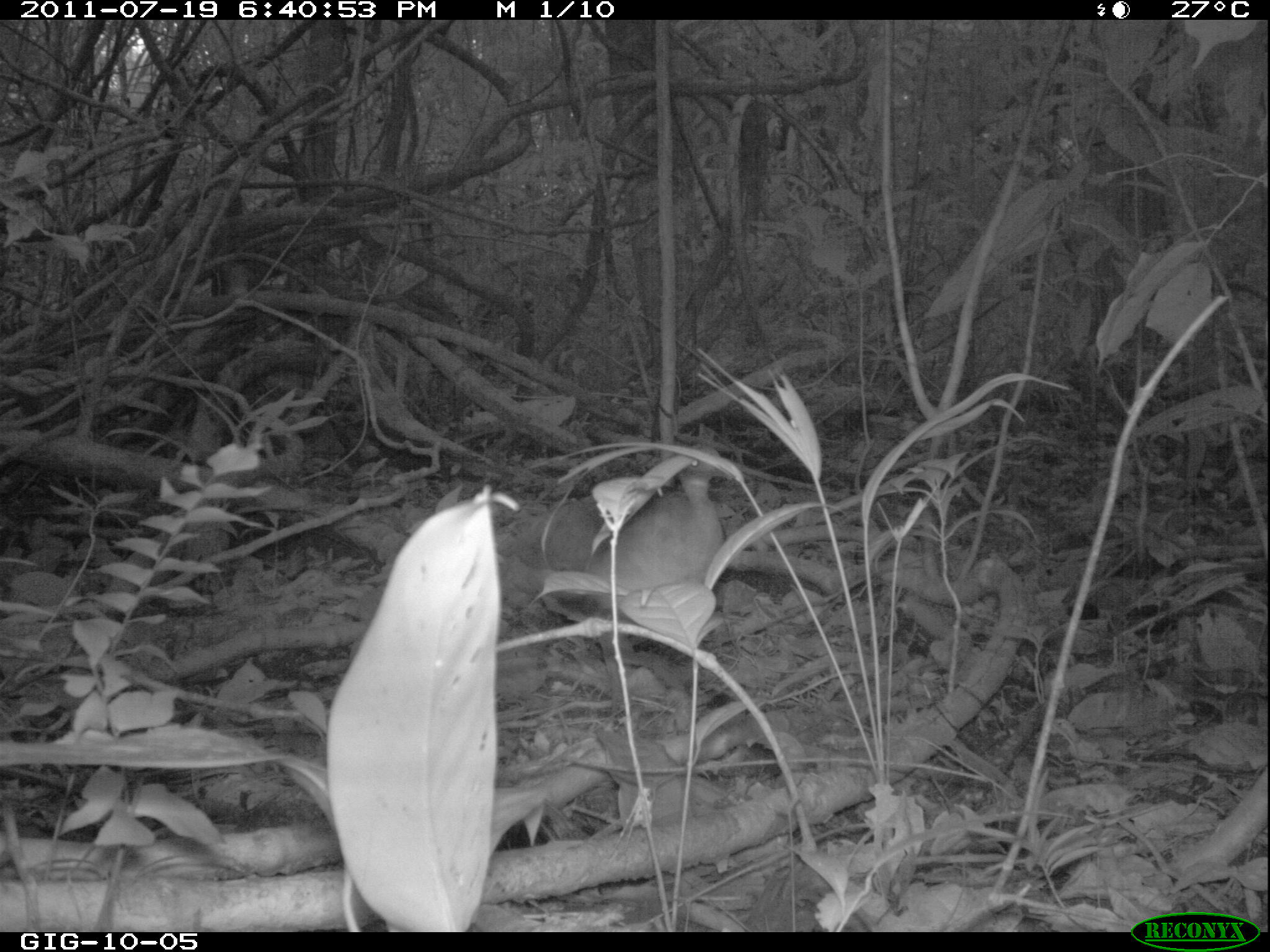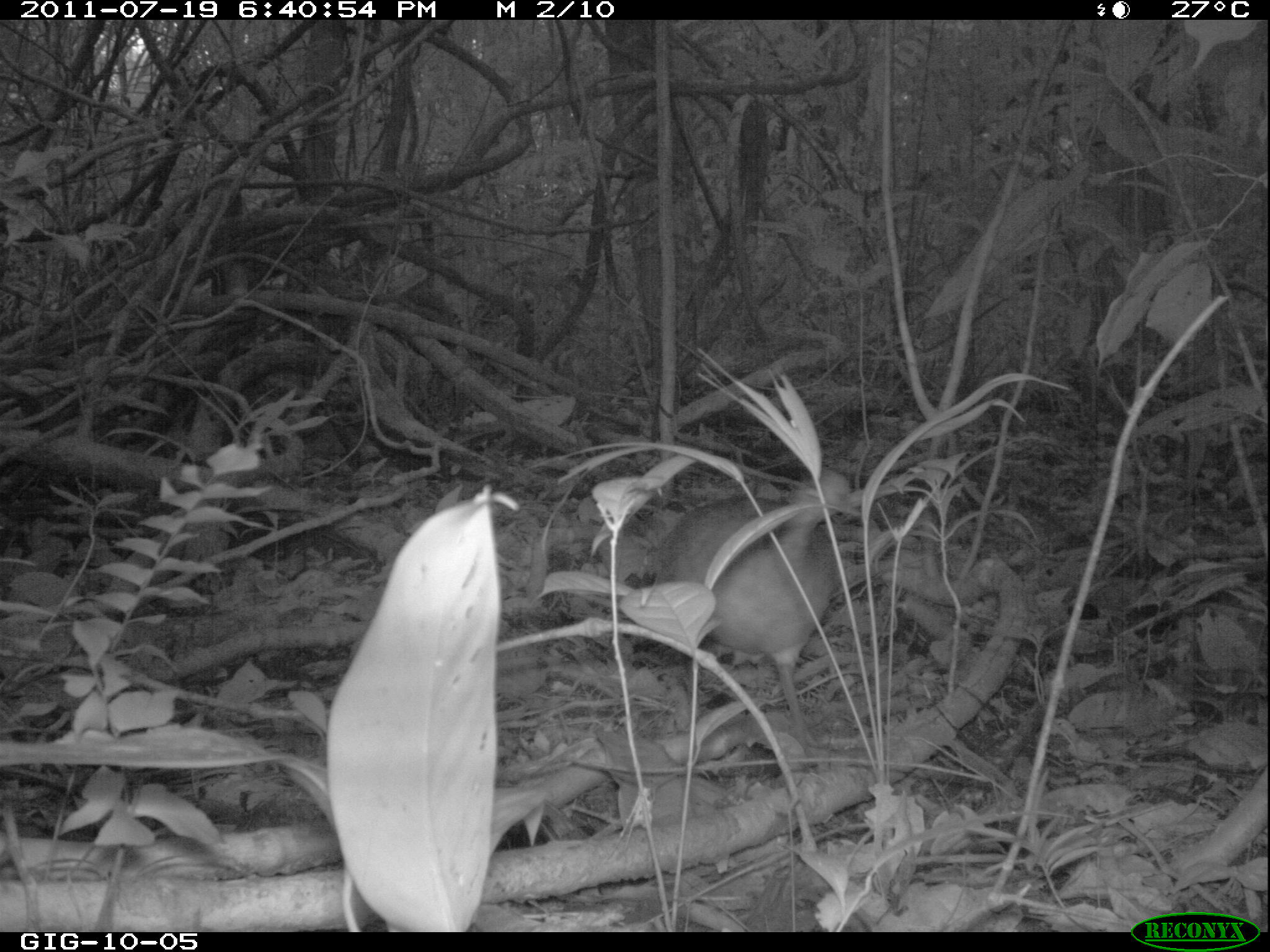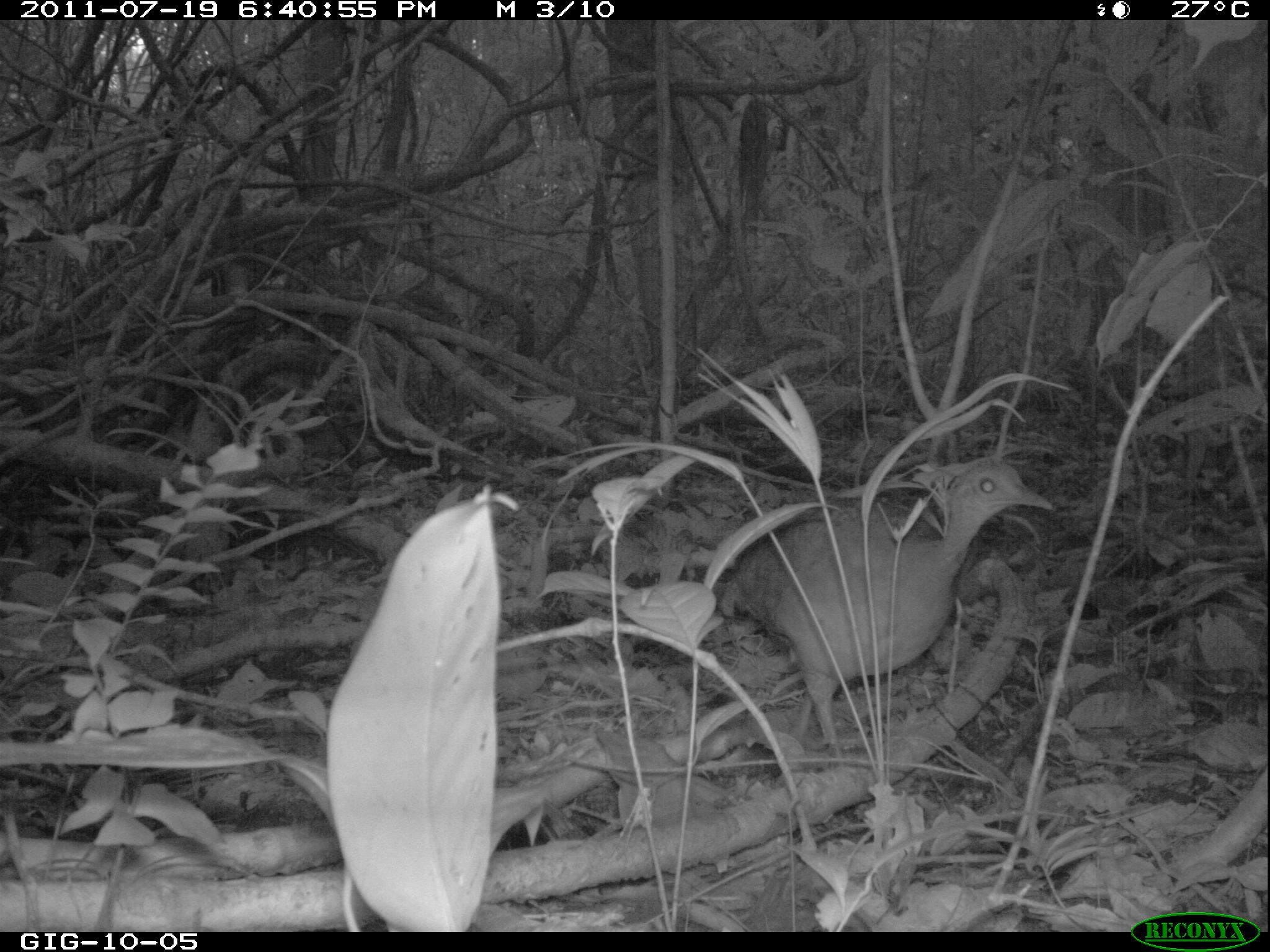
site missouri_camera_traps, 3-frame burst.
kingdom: Animalia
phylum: Chordata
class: Aves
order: Tinamiformes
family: Tinamidae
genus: Tinamus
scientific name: Tinamus major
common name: great tinamou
Great tinamou (Tinamus major).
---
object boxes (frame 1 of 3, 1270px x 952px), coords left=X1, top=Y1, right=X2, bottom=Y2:
great tinamou: left=498, top=441, right=755, bottom=650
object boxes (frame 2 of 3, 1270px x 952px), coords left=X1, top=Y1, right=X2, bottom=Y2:
great tinamou: left=649, top=462, right=880, bottom=764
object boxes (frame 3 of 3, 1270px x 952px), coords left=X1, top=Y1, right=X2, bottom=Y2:
great tinamou: left=713, top=454, right=1062, bottom=775